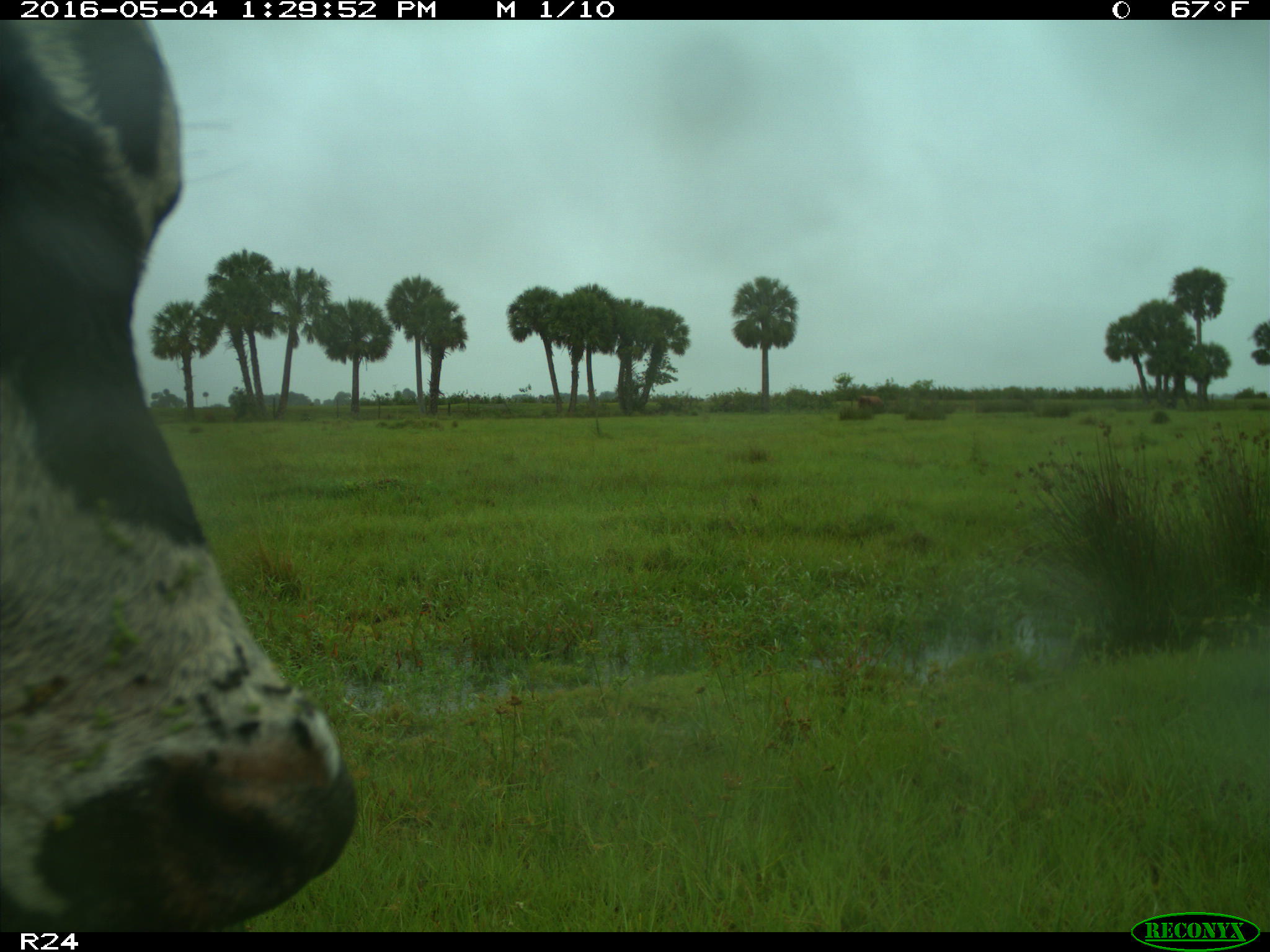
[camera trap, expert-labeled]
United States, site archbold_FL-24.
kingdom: Animalia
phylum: Chordata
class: Mammalia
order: Artiodactyla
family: Bovidae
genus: Bos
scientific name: Bos taurus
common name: domestic cow